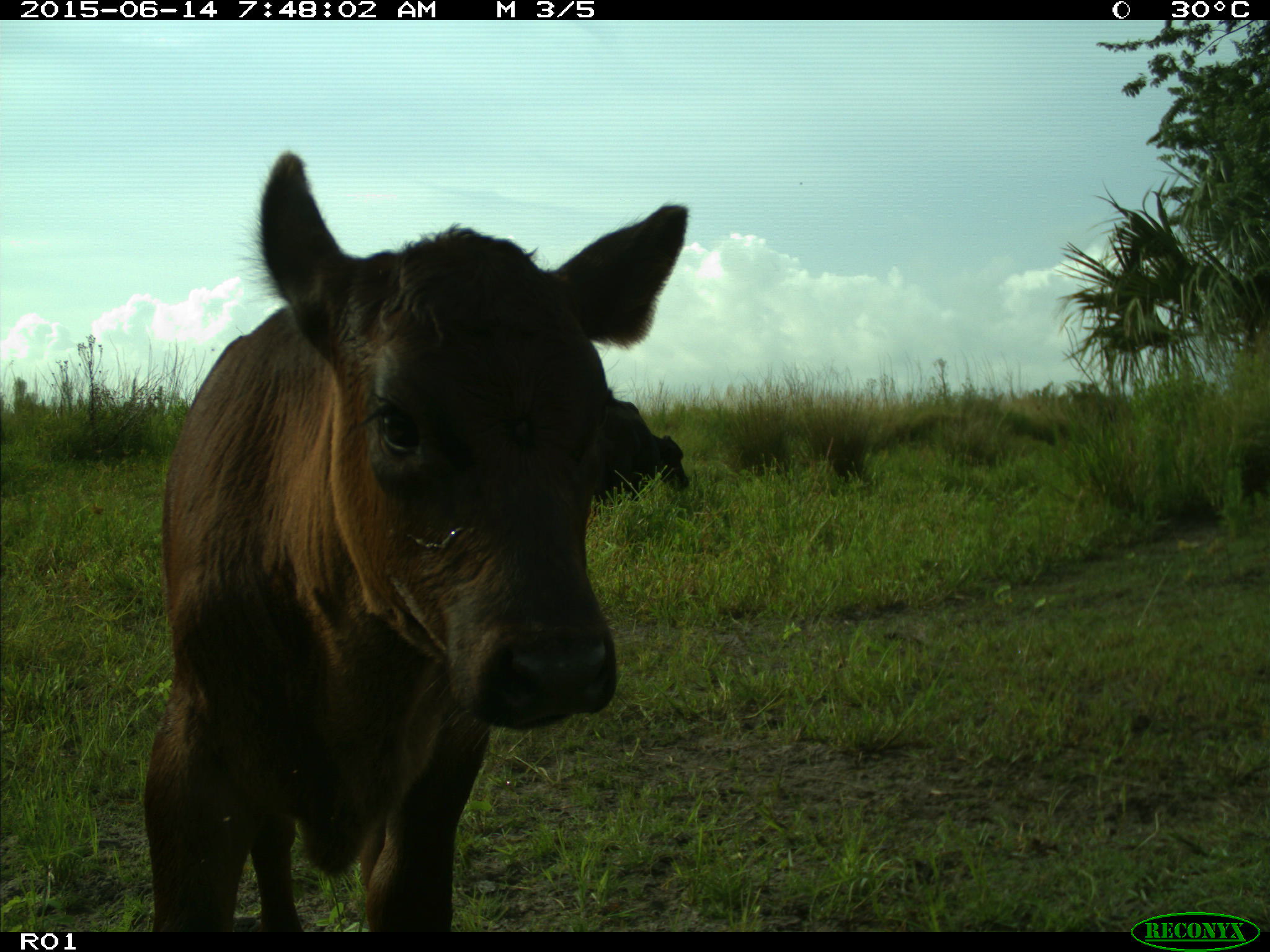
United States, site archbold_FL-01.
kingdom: Animalia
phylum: Chordata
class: Mammalia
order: Artiodactyla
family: Bovidae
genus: Bos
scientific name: Bos taurus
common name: domestic cow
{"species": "Bos taurus (domestic cow)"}